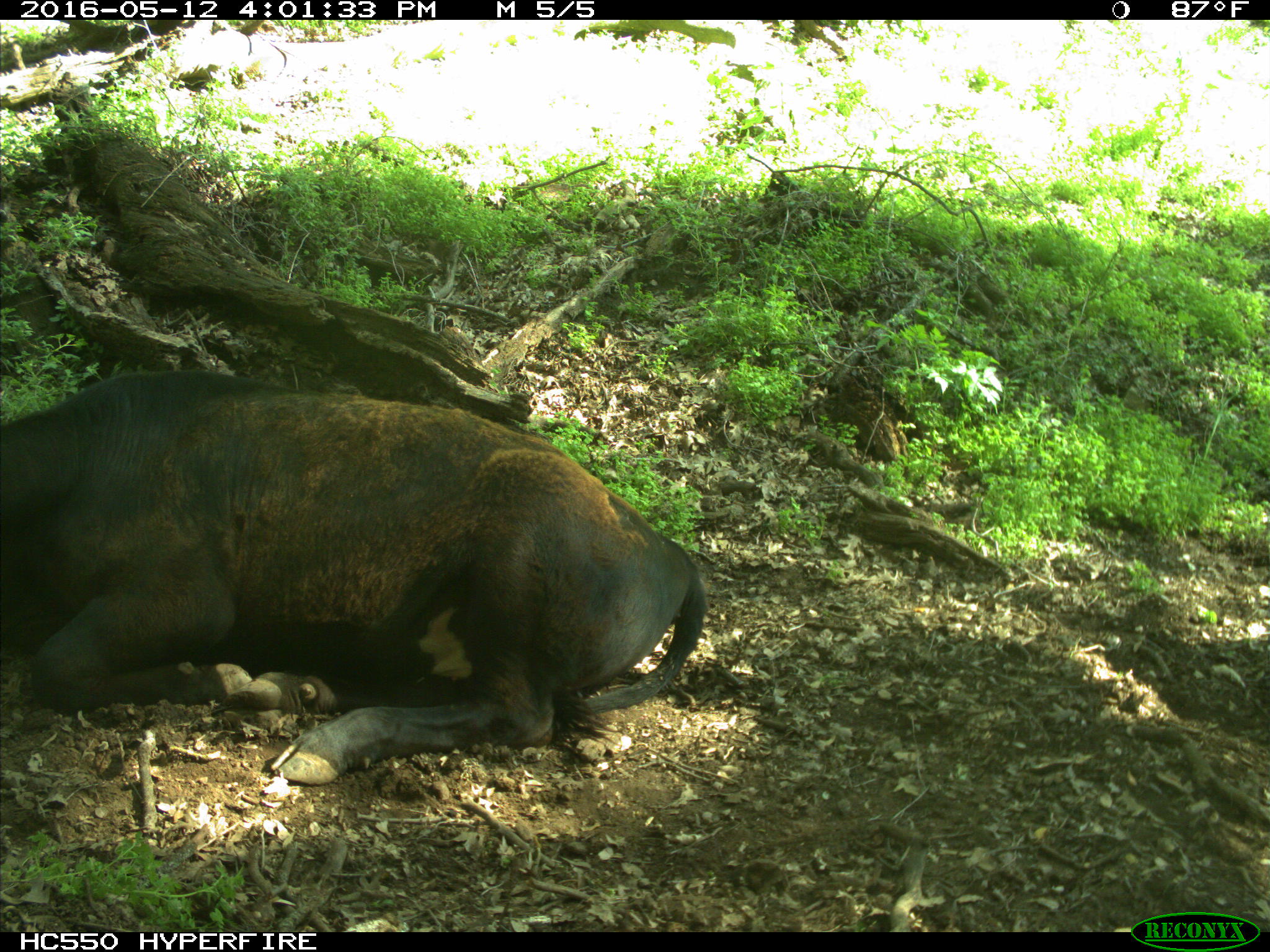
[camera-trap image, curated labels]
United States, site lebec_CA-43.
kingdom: Animalia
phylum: Chordata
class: Mammalia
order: Artiodactyla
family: Bovidae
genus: Bos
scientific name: Bos taurus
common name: domestic cow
Bos taurus (domestic cow).